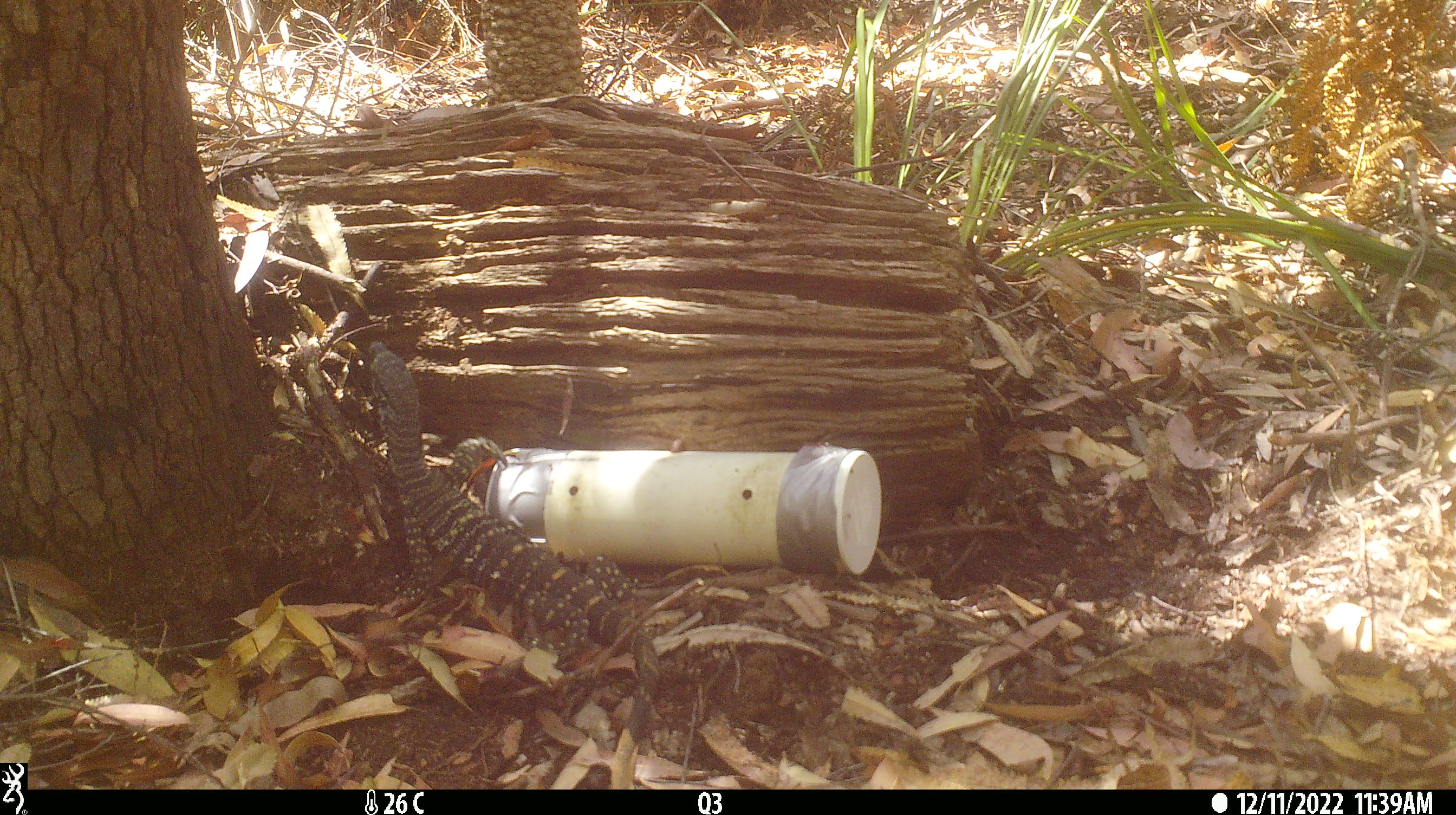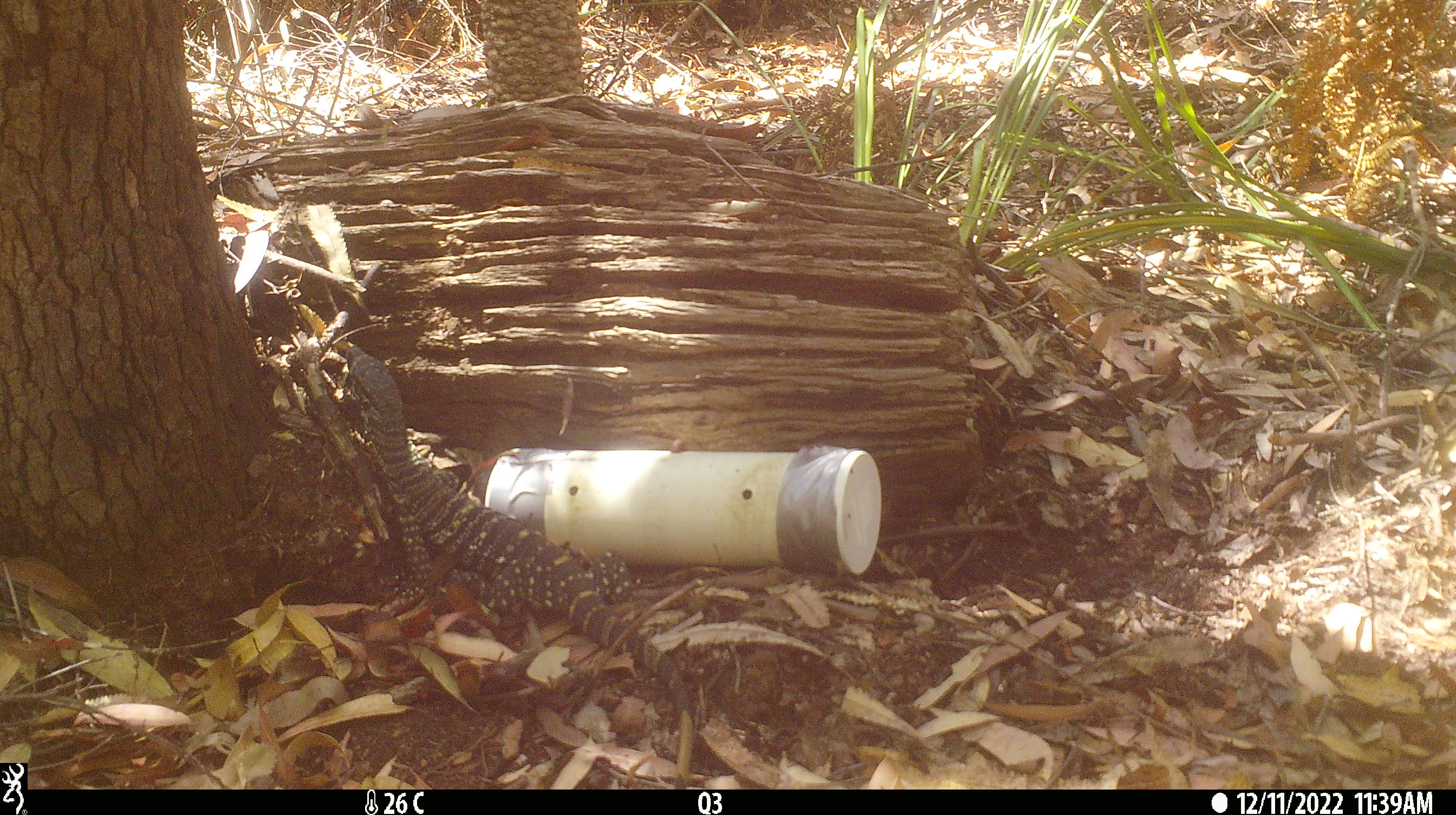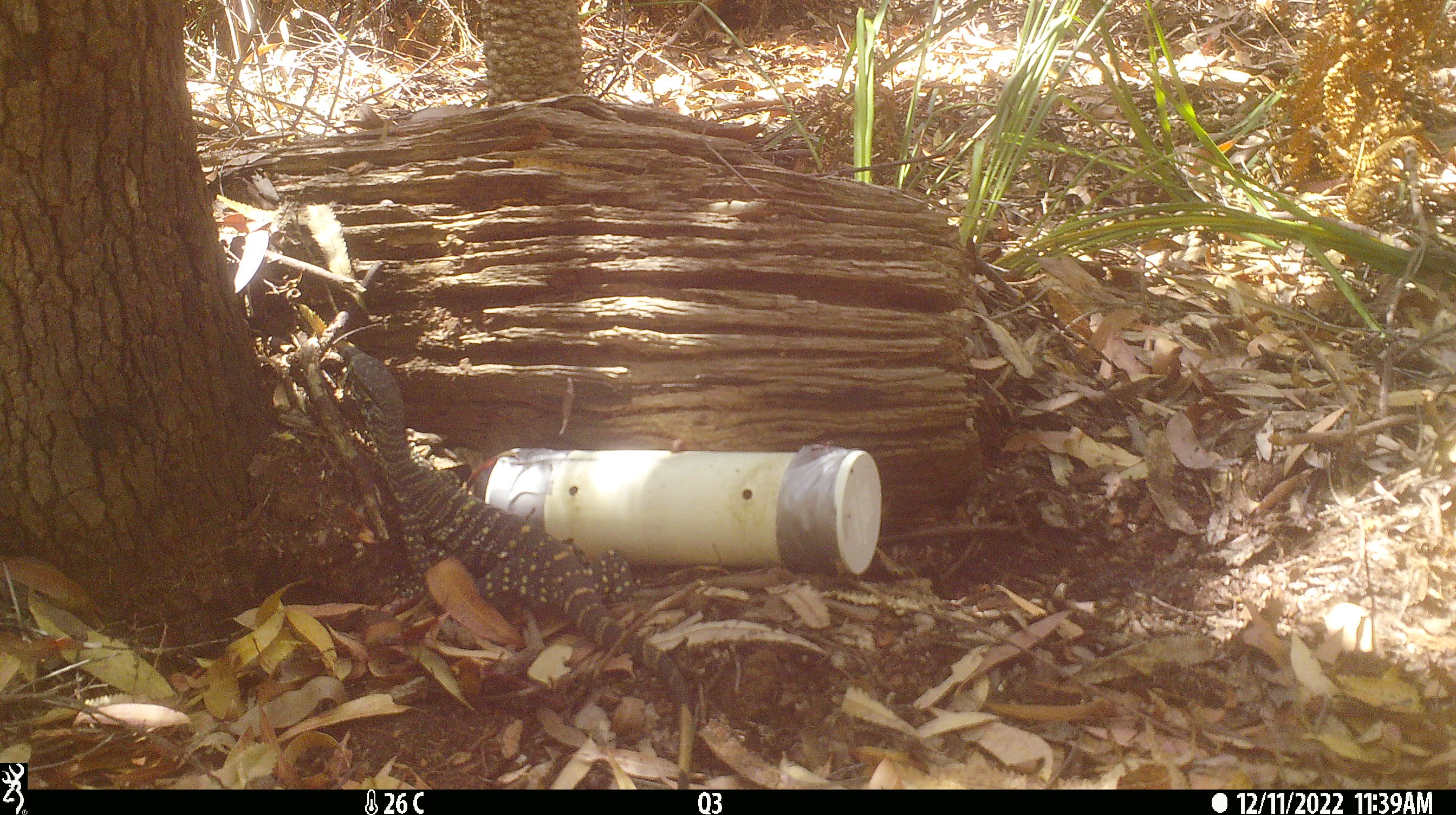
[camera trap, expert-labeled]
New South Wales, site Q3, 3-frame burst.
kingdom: Animalia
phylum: Chordata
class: Reptilia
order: Squamata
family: Varanidae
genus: Varanus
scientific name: Varanus varius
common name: lace monitor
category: goanna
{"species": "goanna (lace monitor) (Varanus varius)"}